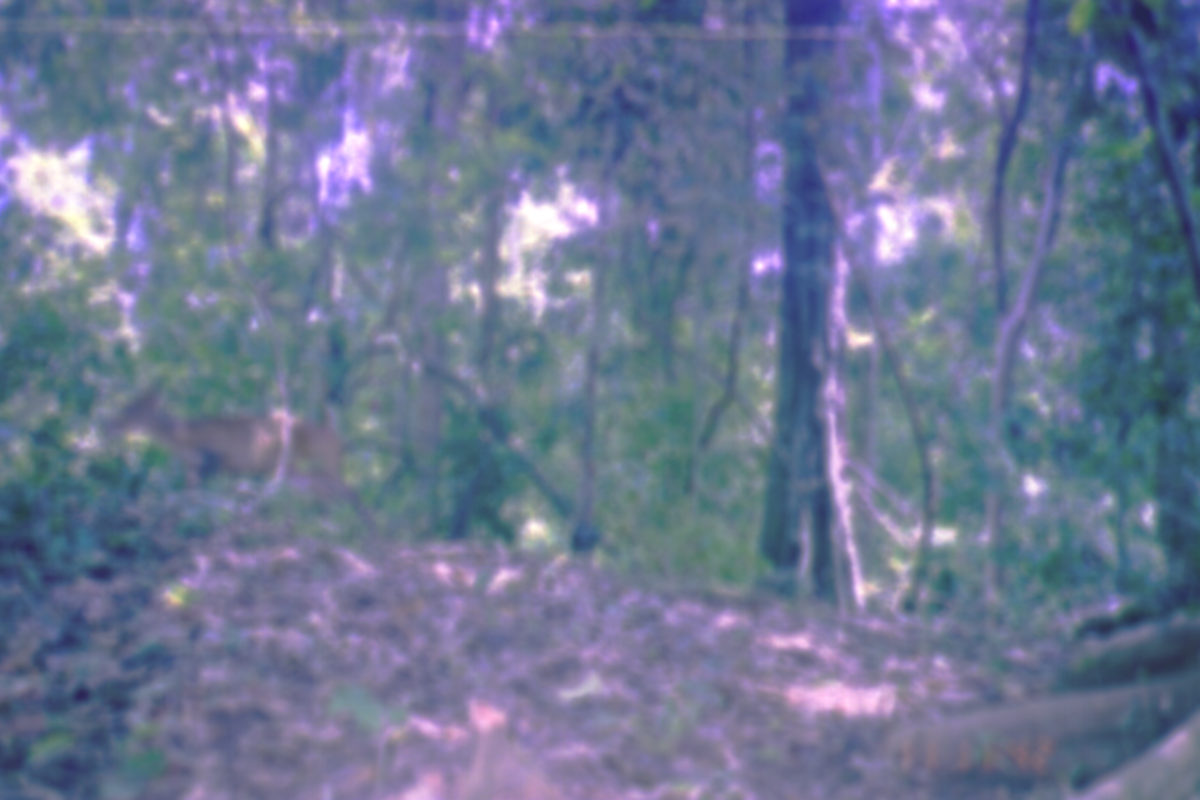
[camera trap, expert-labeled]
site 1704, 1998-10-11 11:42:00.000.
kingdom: Animalia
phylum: Chordata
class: Mammalia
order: Artiodactyla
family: Cervidae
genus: Muntiacus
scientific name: Muntiacus muntjak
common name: southern red muntjac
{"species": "Muntiacus muntjak (southern red muntjac)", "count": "1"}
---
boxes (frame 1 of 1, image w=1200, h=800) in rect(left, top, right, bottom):
muntiacus muntjak: rect(98, 373, 378, 531)